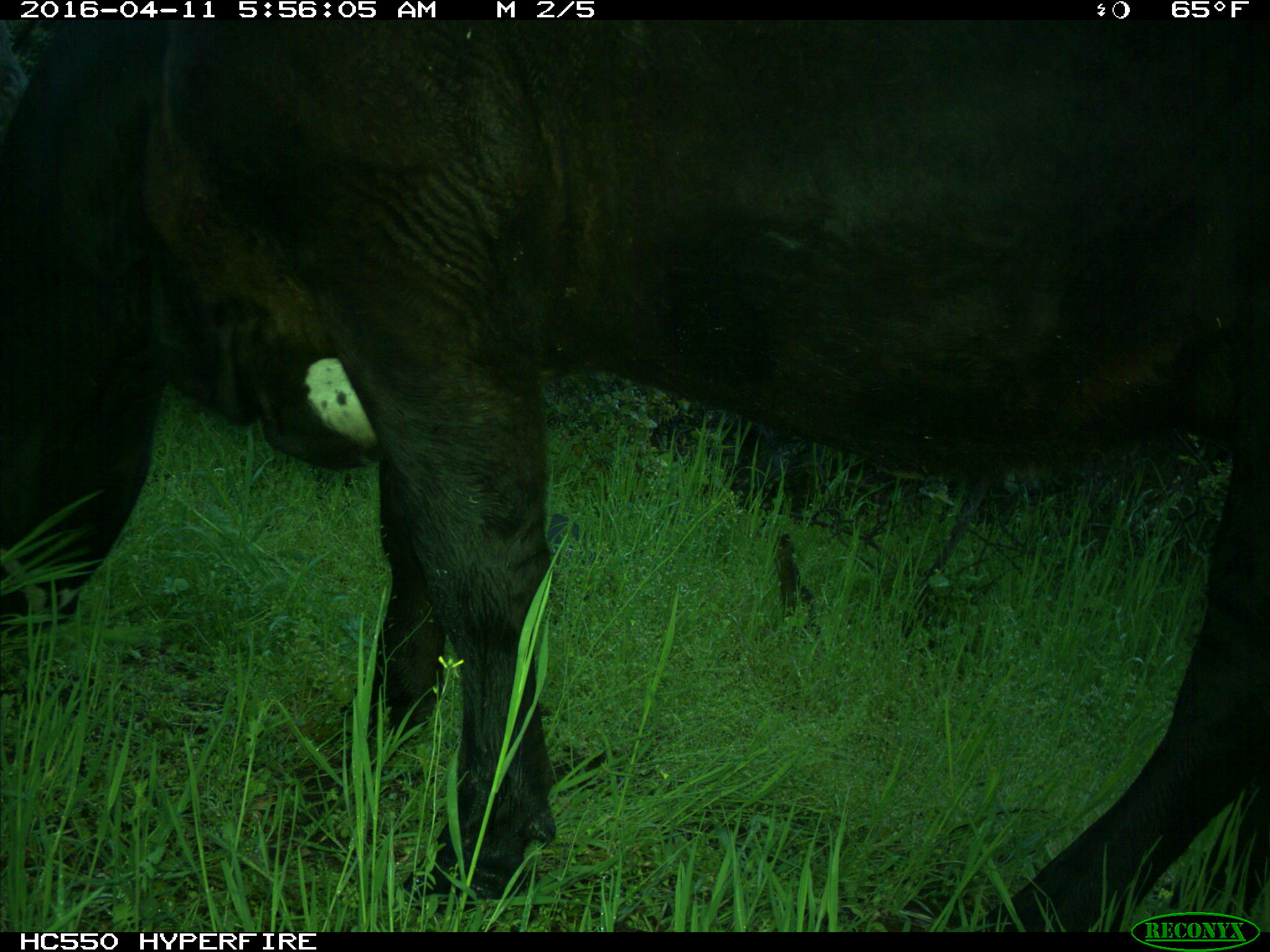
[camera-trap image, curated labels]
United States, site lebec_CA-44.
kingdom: Animalia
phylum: Chordata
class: Mammalia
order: Artiodactyla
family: Bovidae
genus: Bos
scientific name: Bos taurus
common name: domestic cow